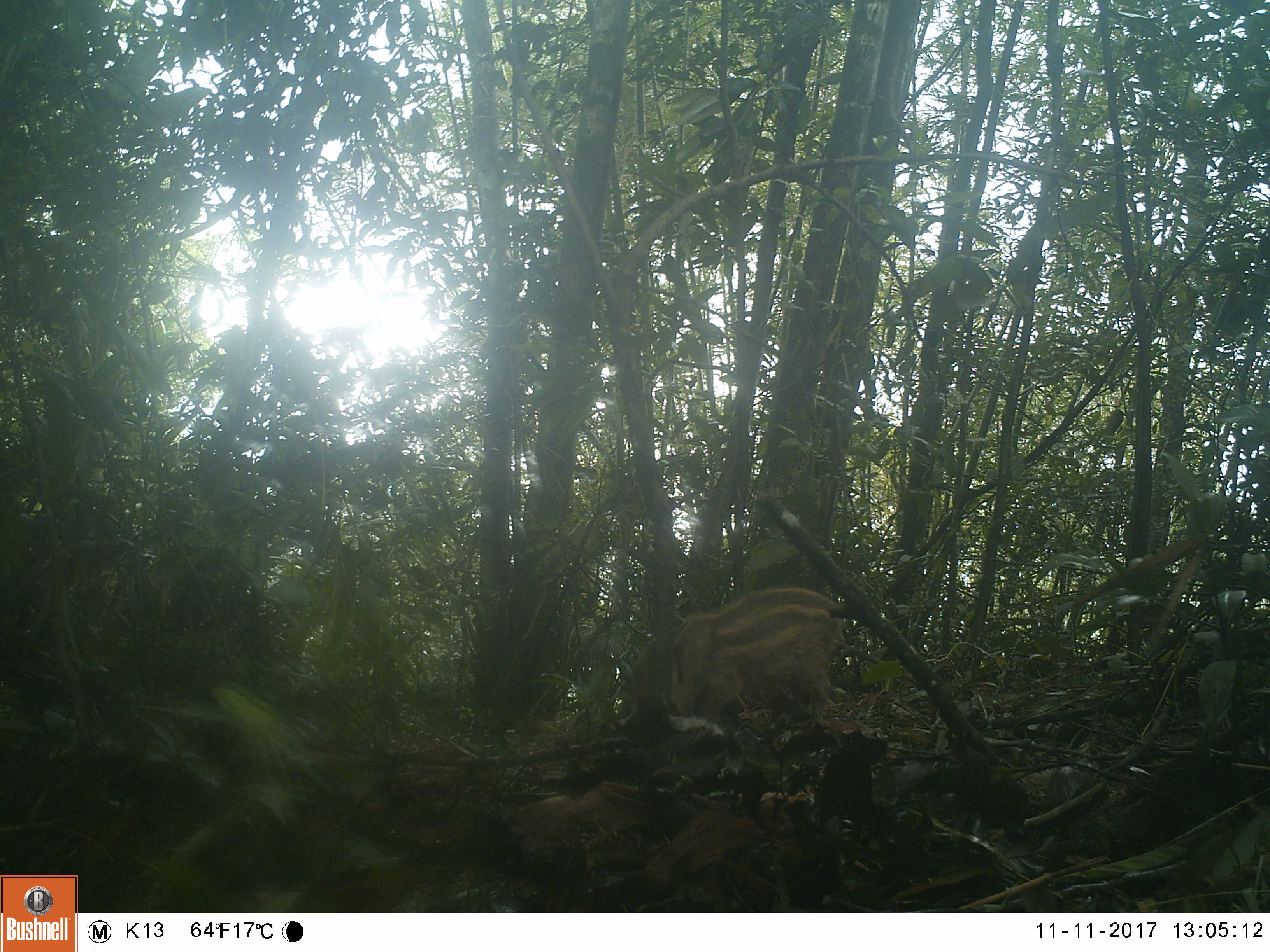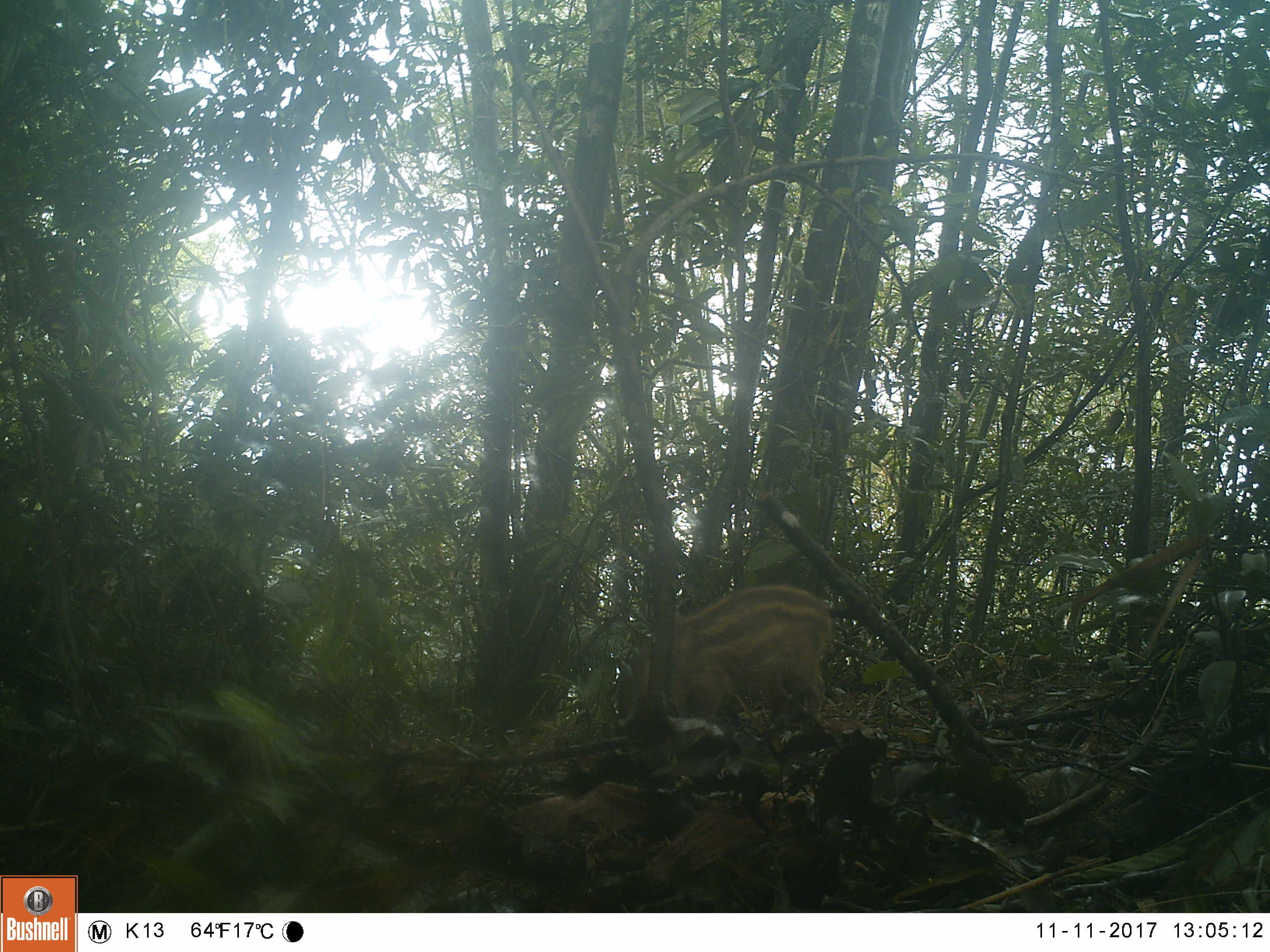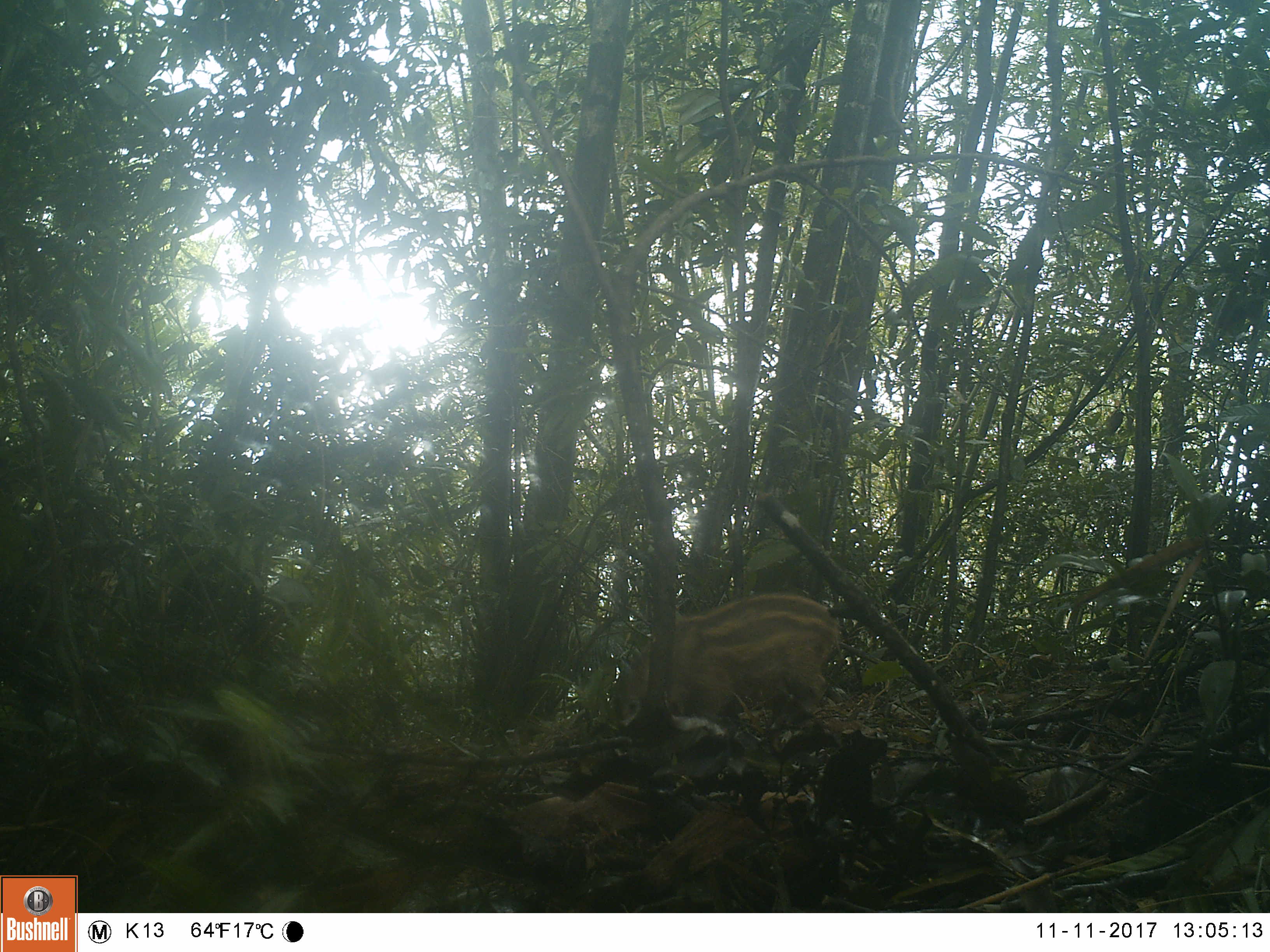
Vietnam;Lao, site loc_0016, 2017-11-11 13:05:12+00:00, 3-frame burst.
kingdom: Animalia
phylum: Chordata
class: Mammalia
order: Artiodactyla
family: Suidae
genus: Sus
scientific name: Sus scrofa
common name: eurasian wild pig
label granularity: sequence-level